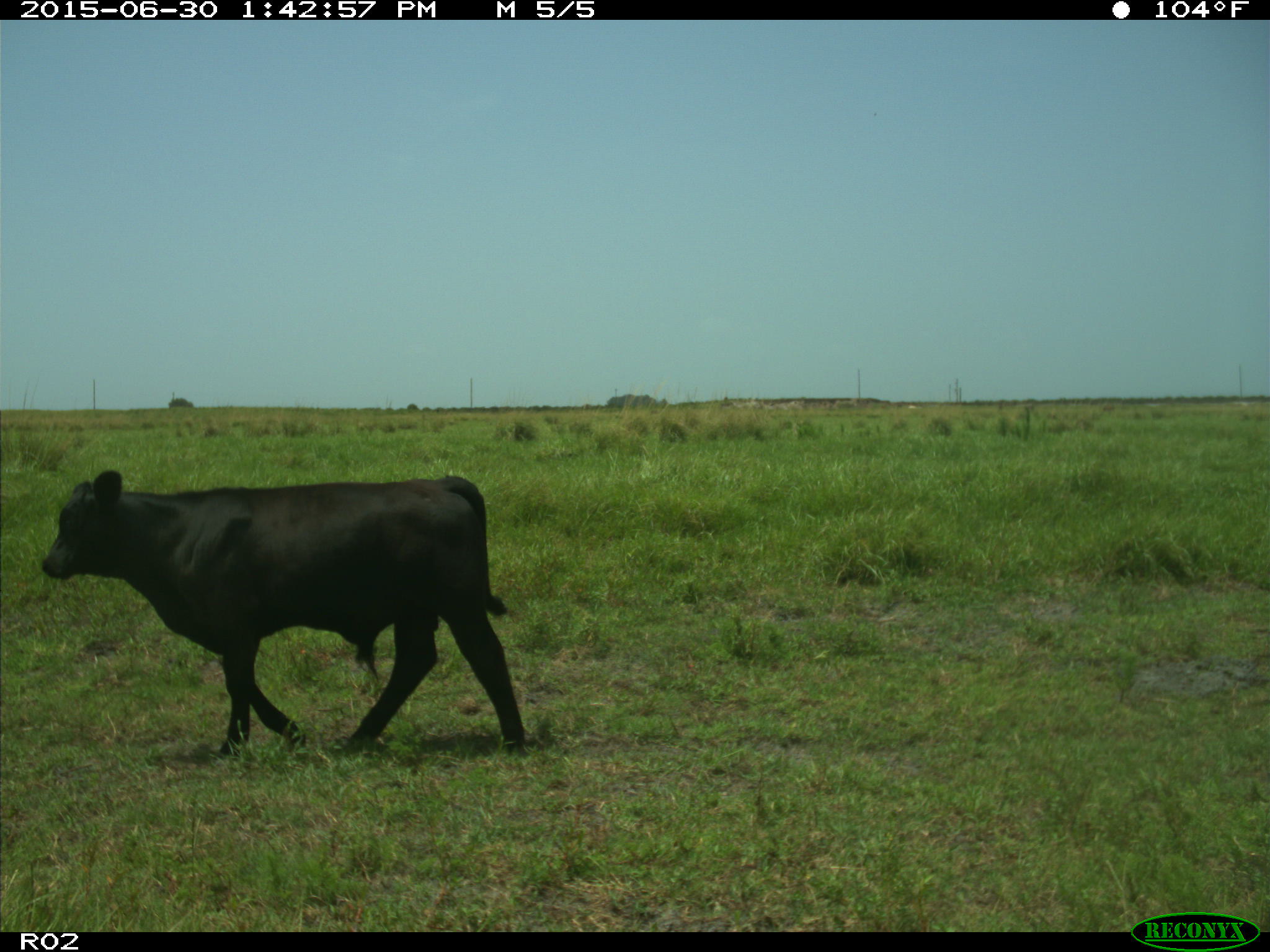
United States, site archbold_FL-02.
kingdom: Animalia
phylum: Chordata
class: Mammalia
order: Artiodactyla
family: Bovidae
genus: Bos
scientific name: Bos taurus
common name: domestic cow